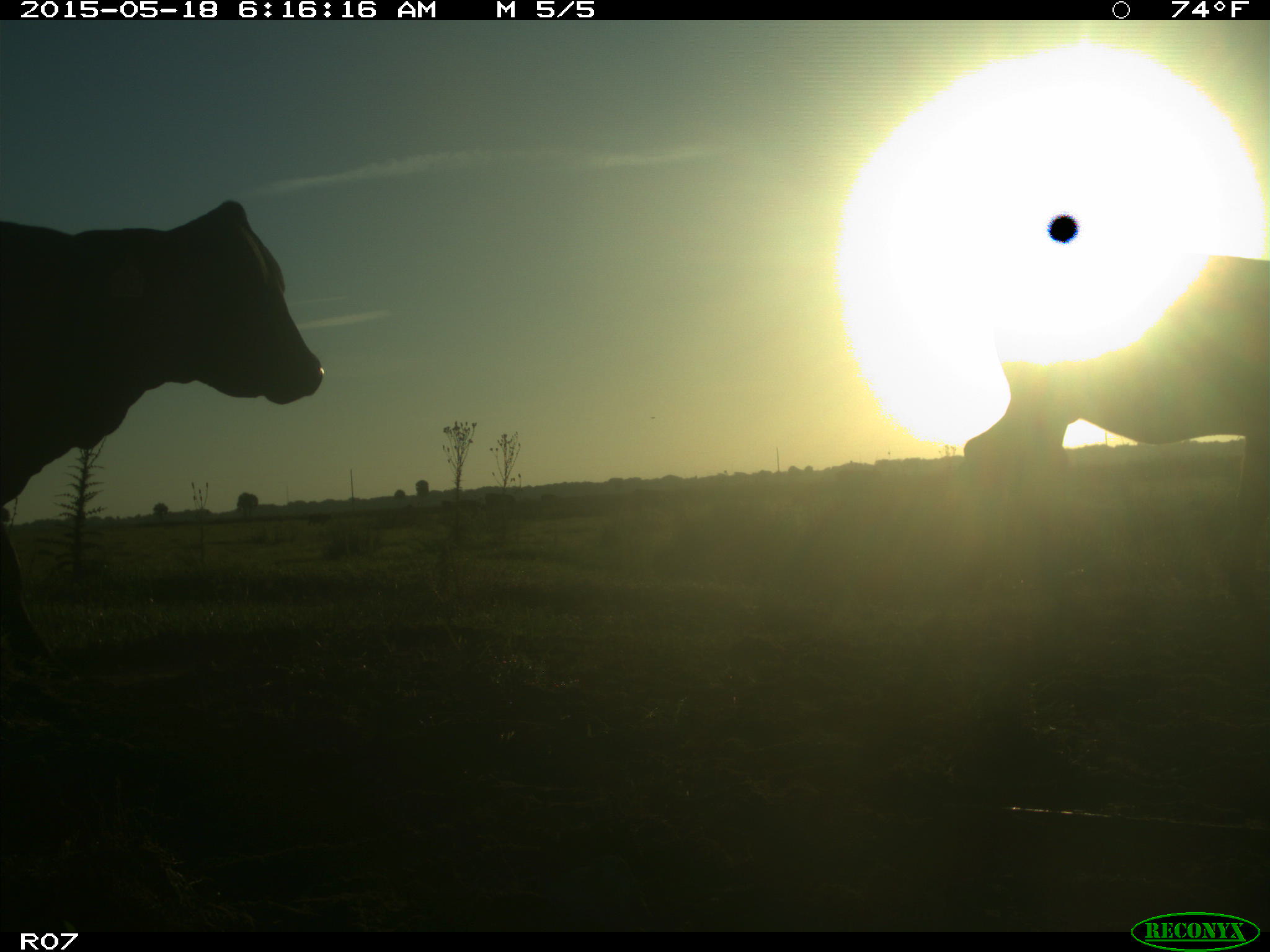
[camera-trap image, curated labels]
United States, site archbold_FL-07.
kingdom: Animalia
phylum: Chordata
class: Mammalia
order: Artiodactyla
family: Bovidae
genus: Bos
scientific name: Bos taurus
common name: domestic cow